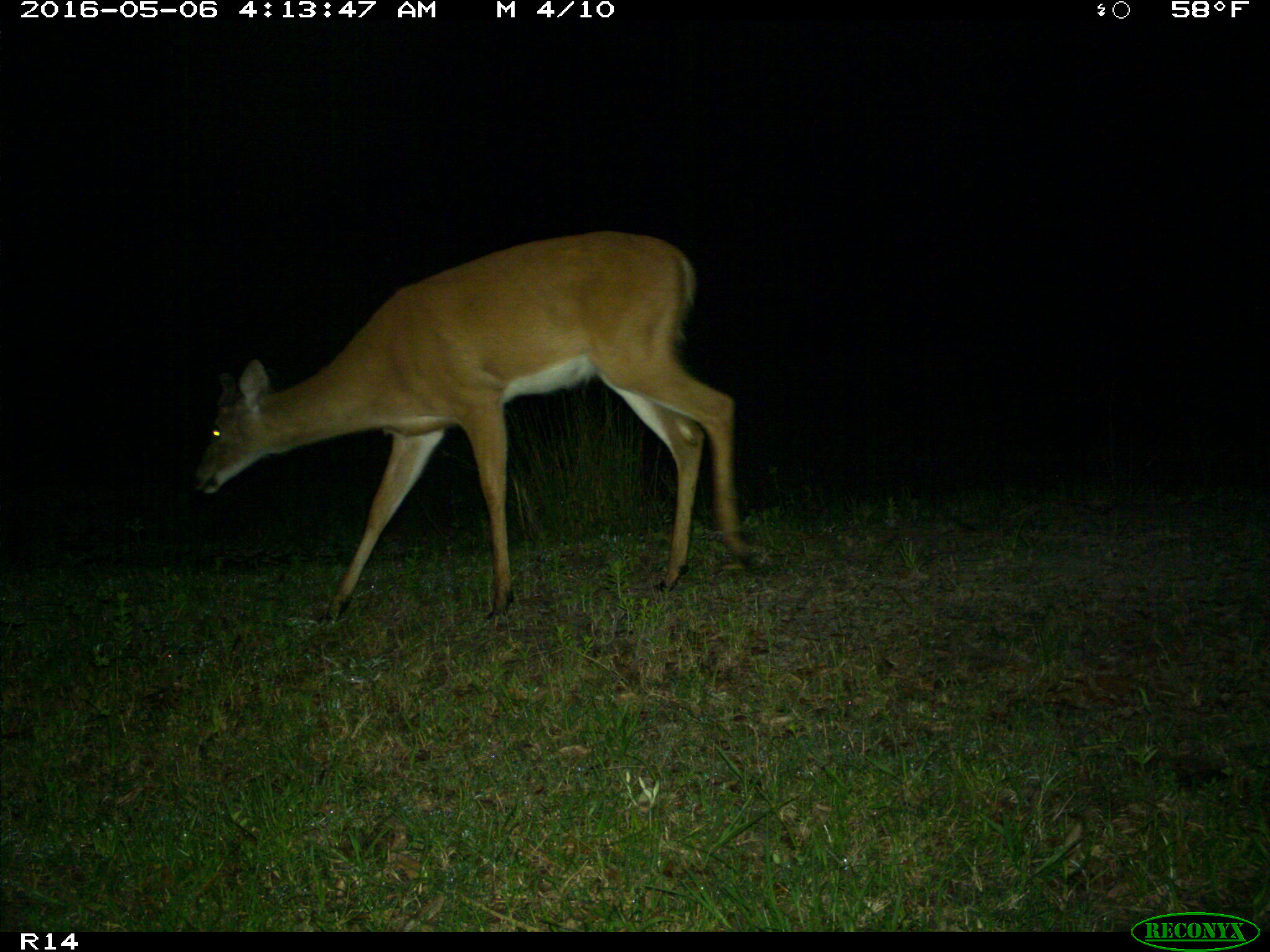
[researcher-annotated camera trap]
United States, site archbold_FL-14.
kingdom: Animalia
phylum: Chordata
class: Mammalia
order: Artiodactyla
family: Cervidae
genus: Odocoileus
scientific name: Odocoileus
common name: deer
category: unidentified deer